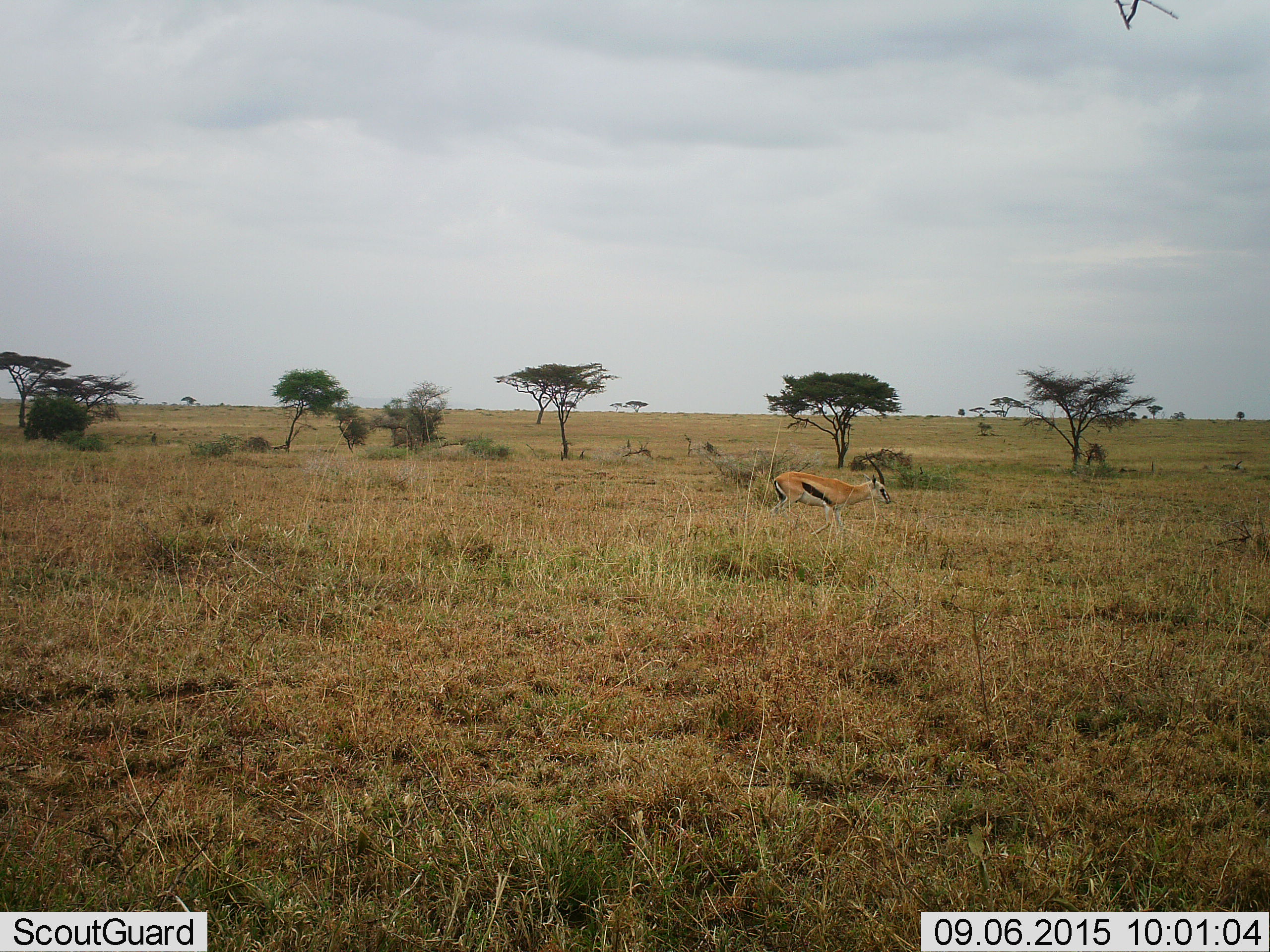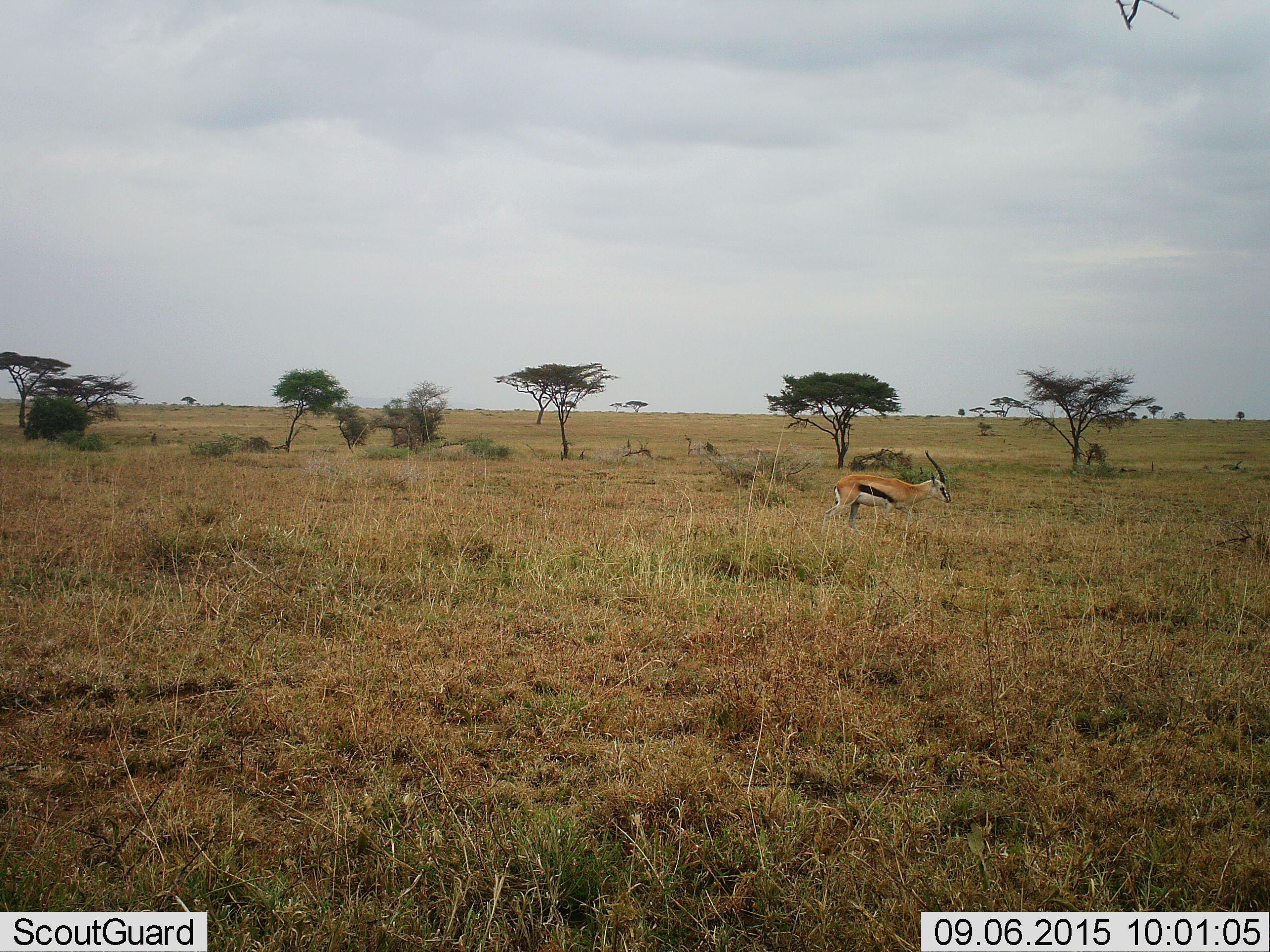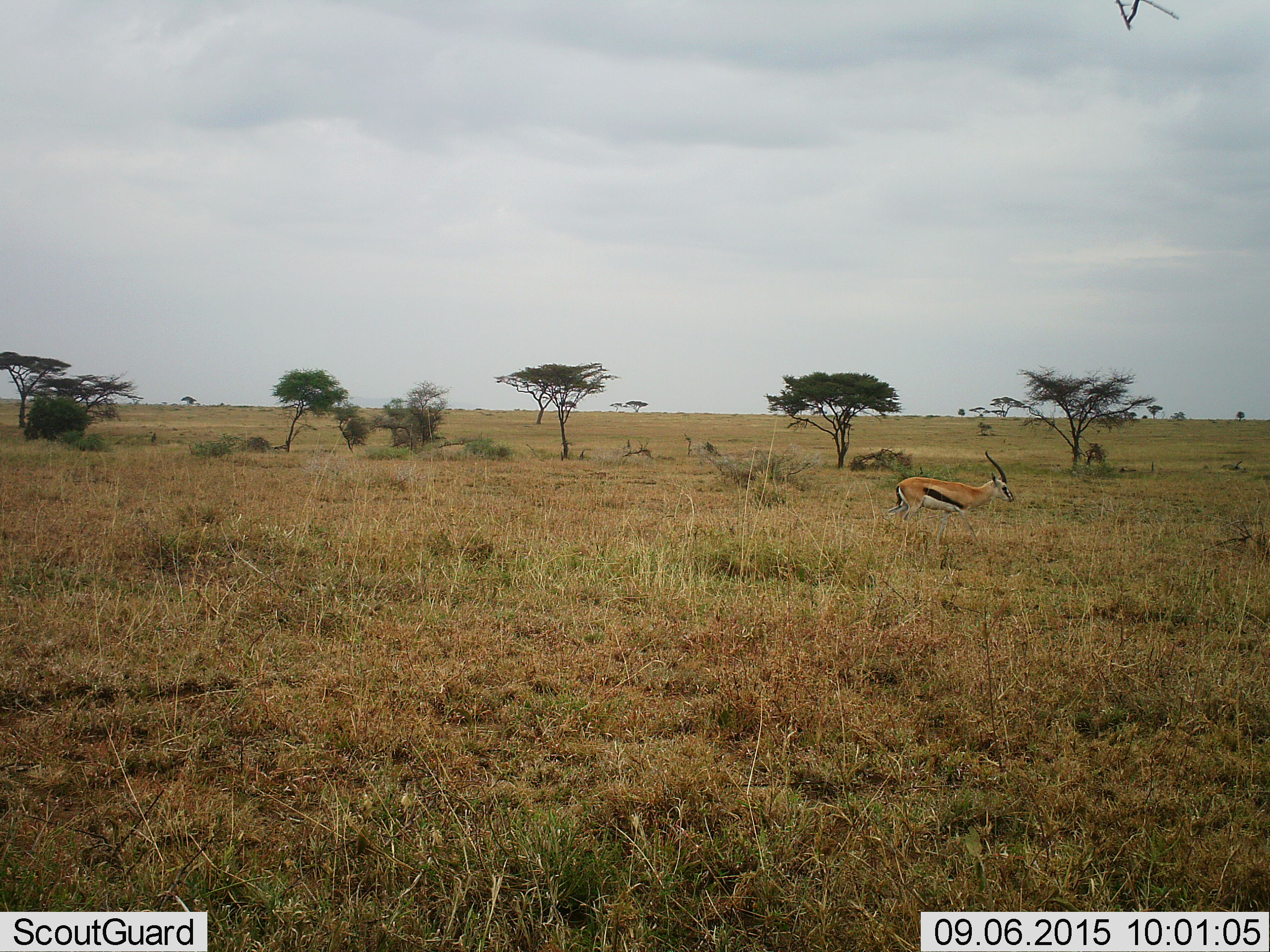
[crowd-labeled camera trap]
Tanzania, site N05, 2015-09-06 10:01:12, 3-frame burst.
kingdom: Animalia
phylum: Chordata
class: Mammalia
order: Artiodactyla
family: Bovidae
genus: Eudorcas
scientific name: Eudorcas thomsonii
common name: thomson's gazelle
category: gazellethomsons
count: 1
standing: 0%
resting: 0%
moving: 100%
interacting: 0%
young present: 0%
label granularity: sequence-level